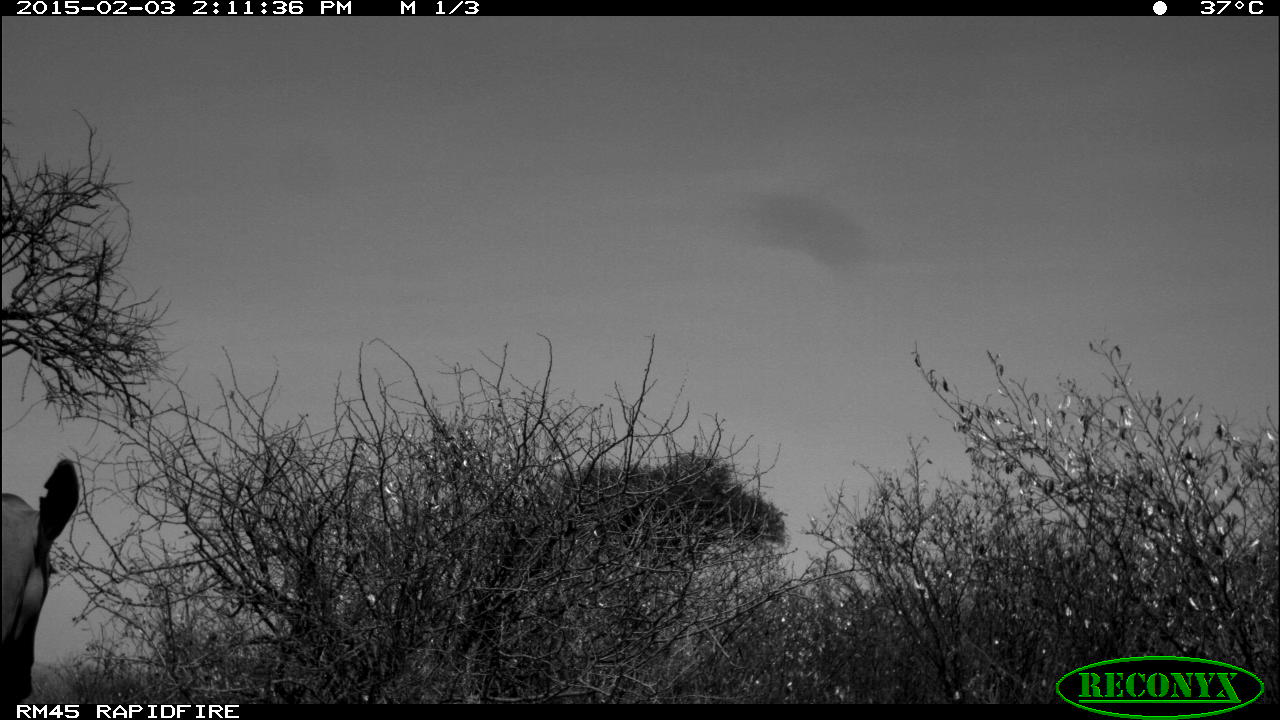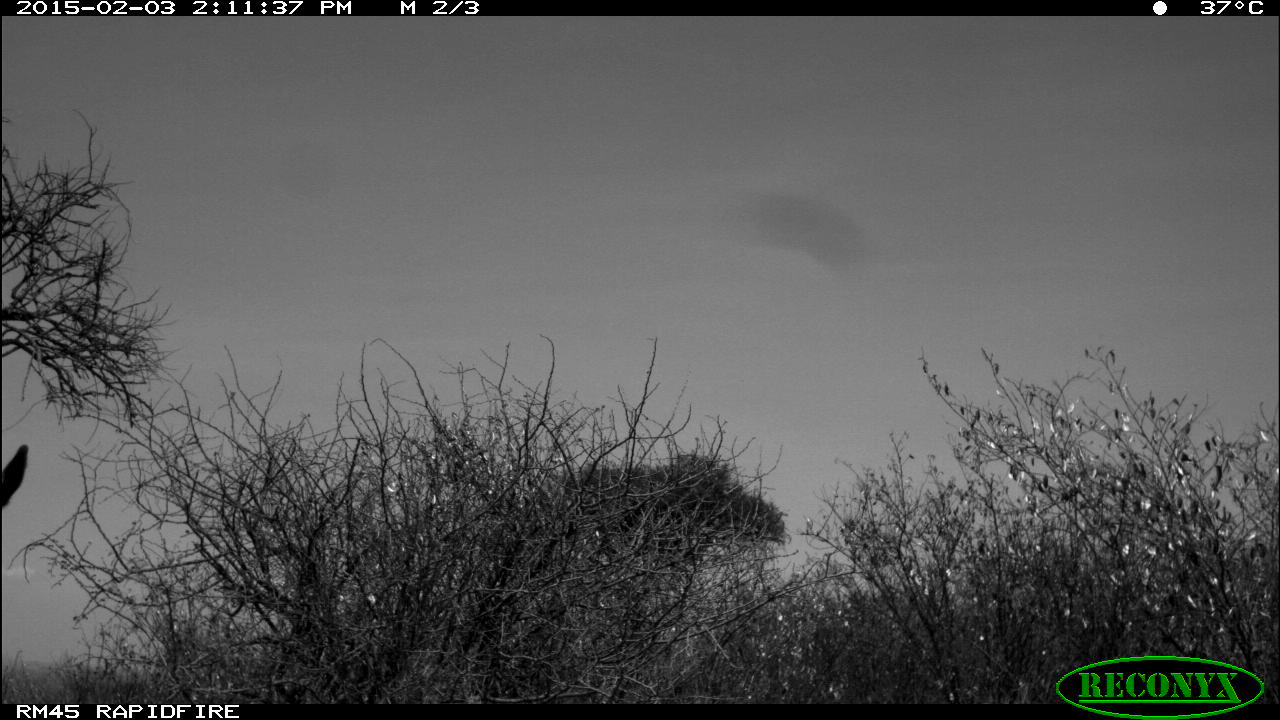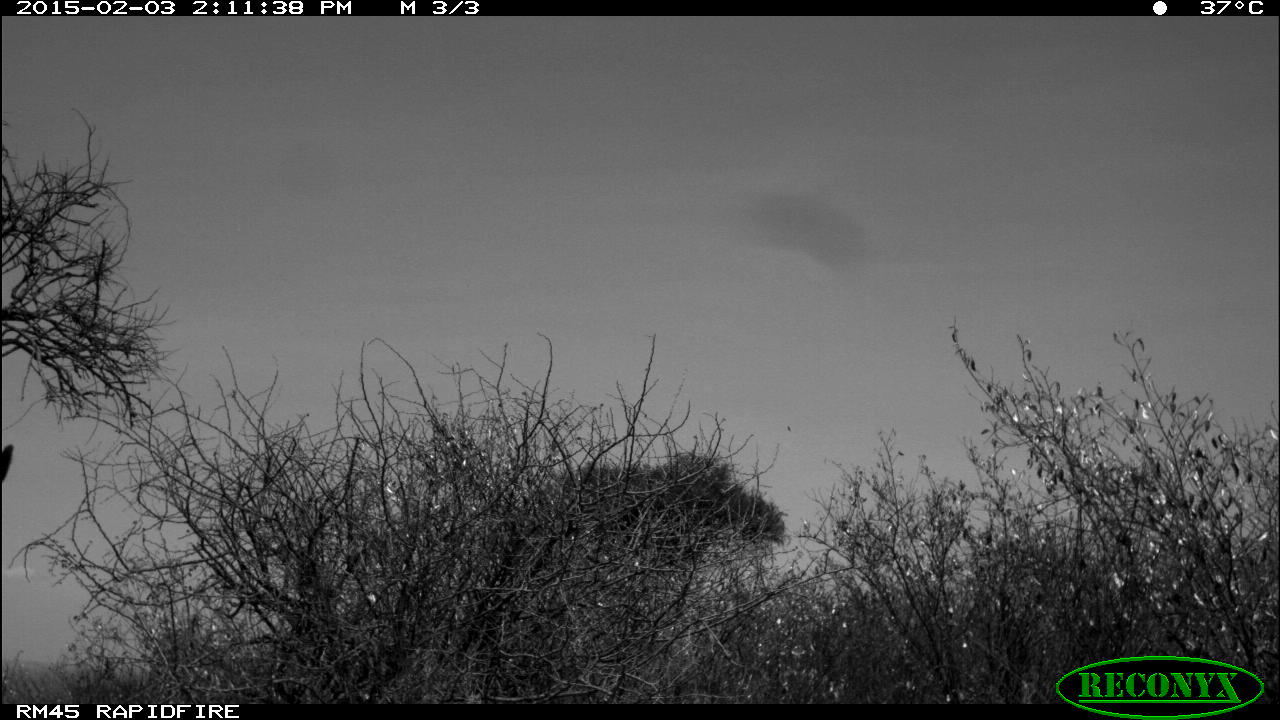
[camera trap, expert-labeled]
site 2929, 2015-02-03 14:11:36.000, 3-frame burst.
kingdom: Animalia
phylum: Chordata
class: Mammalia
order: Artiodactyla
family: Bovidae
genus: Bos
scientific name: Bos taurus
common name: domestic cattle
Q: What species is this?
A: Bos taurus (domestic cattle).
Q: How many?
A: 2.